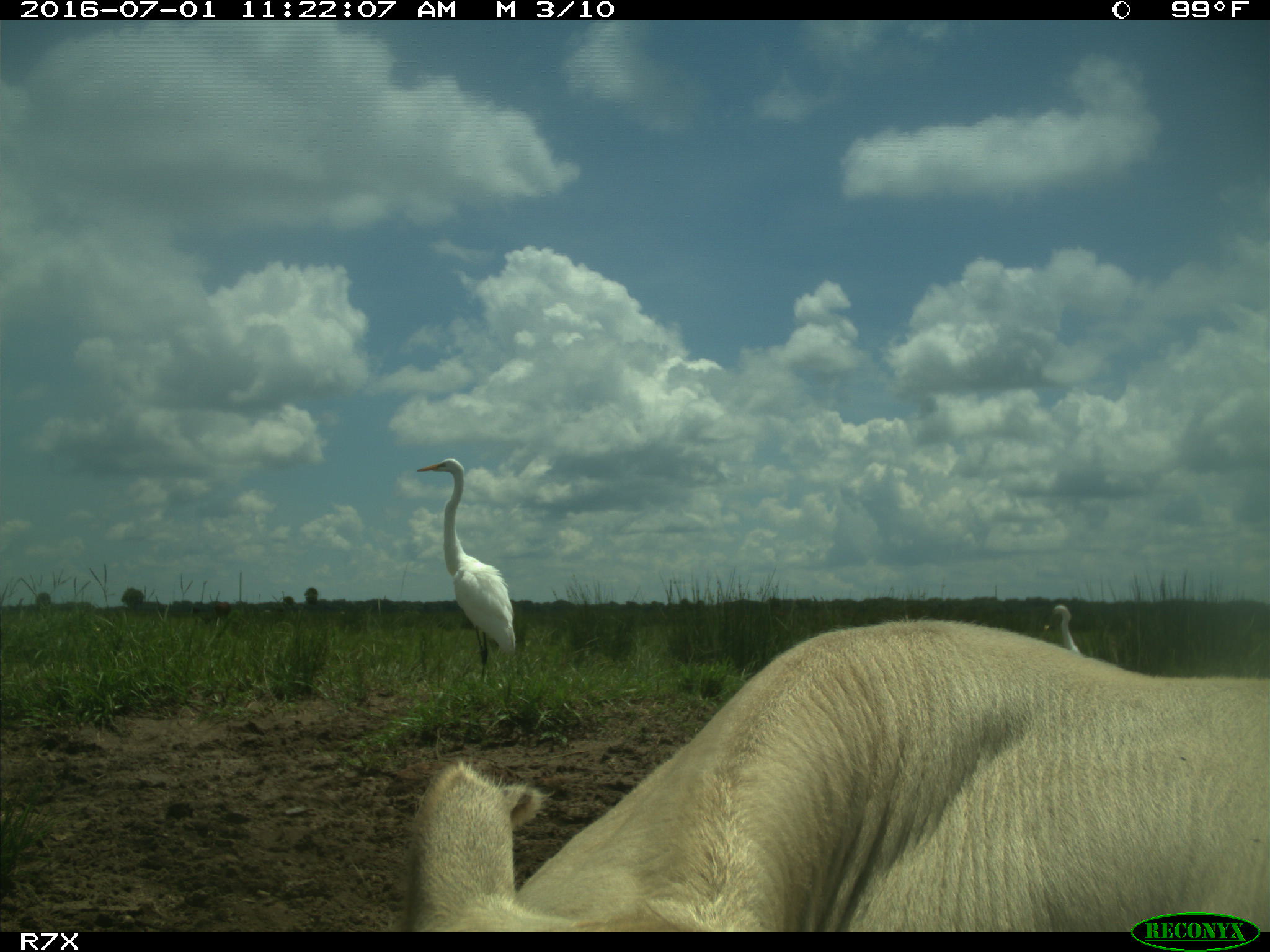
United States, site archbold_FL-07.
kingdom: Animalia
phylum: Chordata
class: Mammalia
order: Artiodactyla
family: Bovidae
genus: Bos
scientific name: Bos taurus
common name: domestic cow